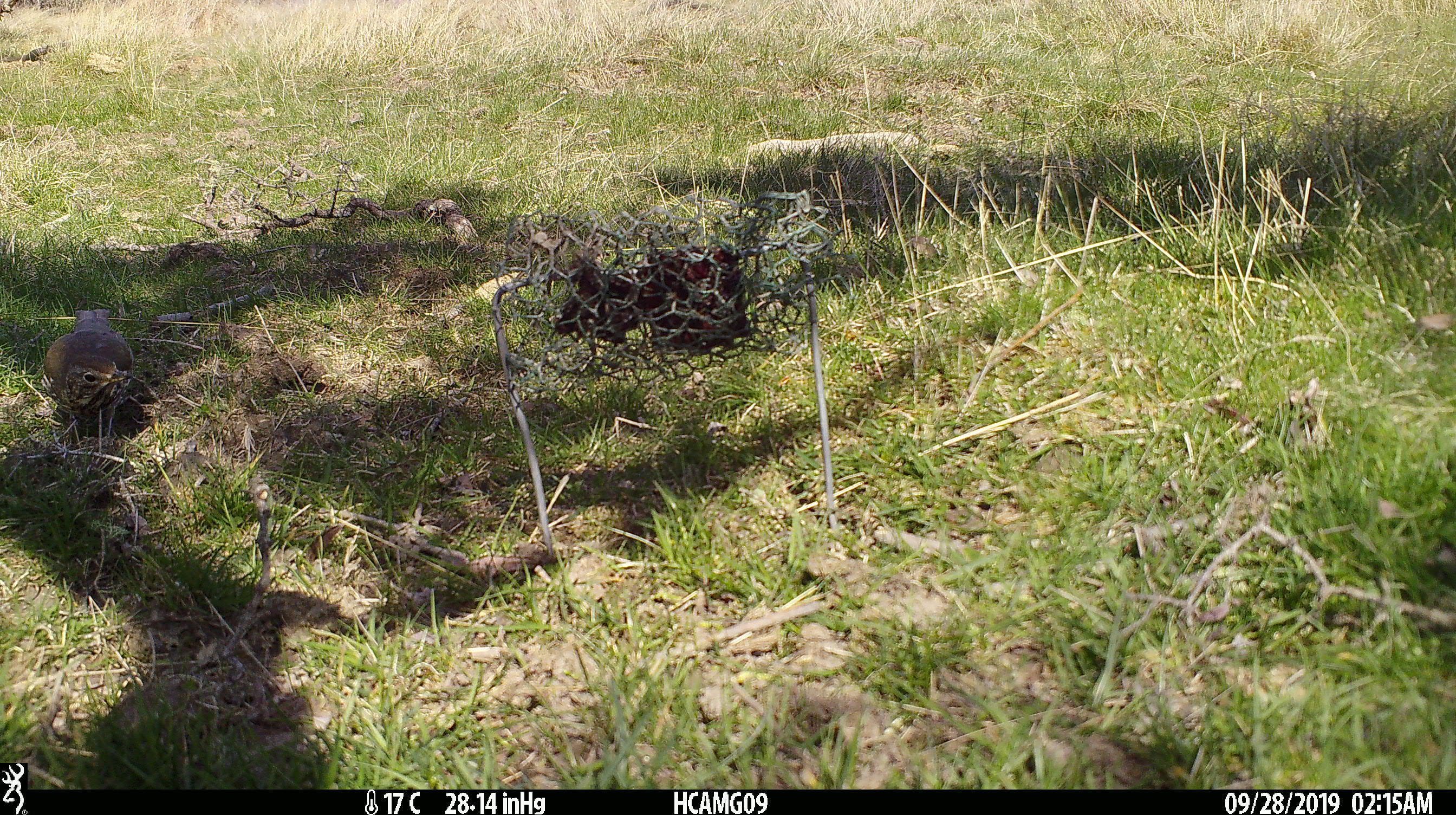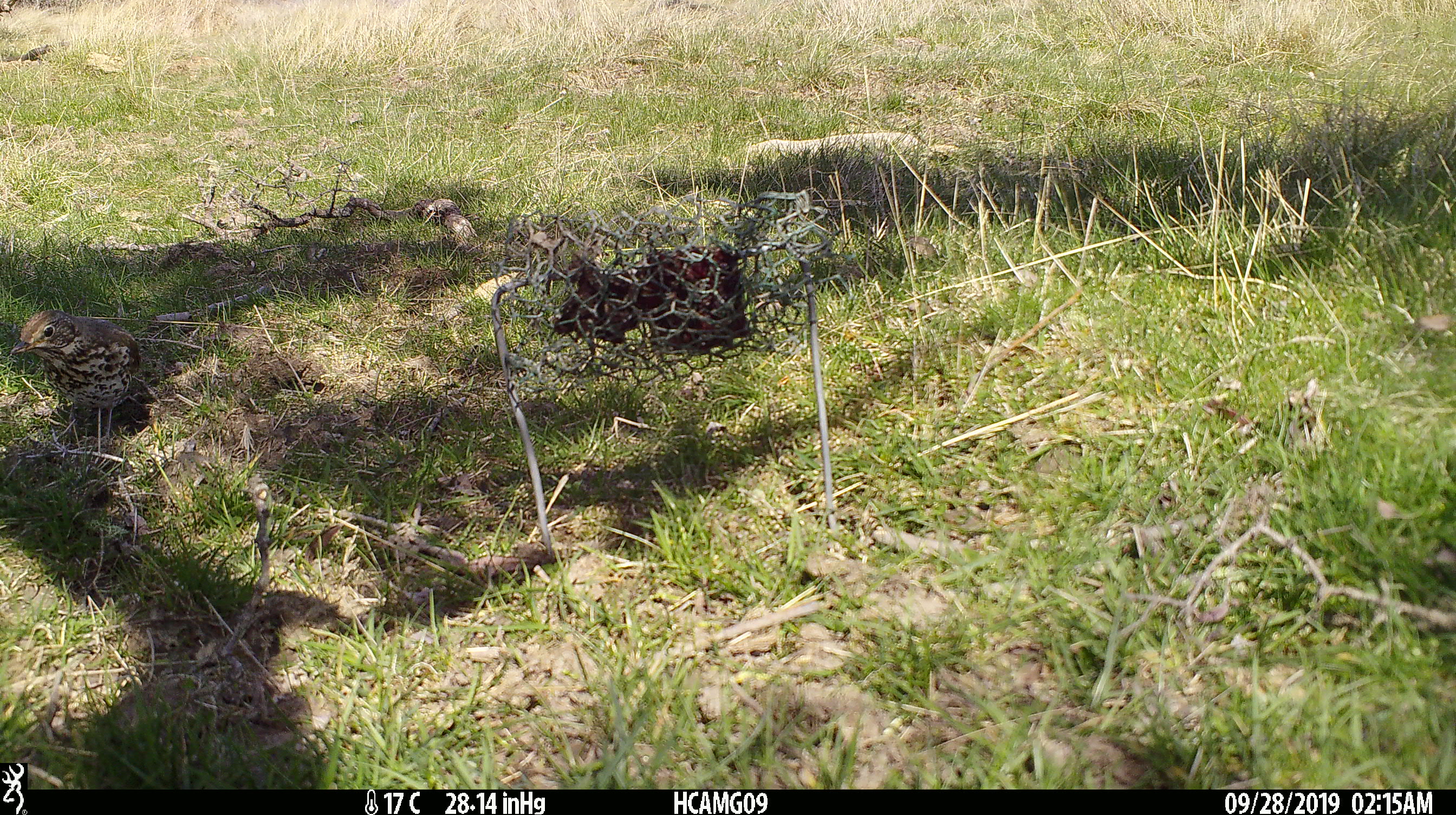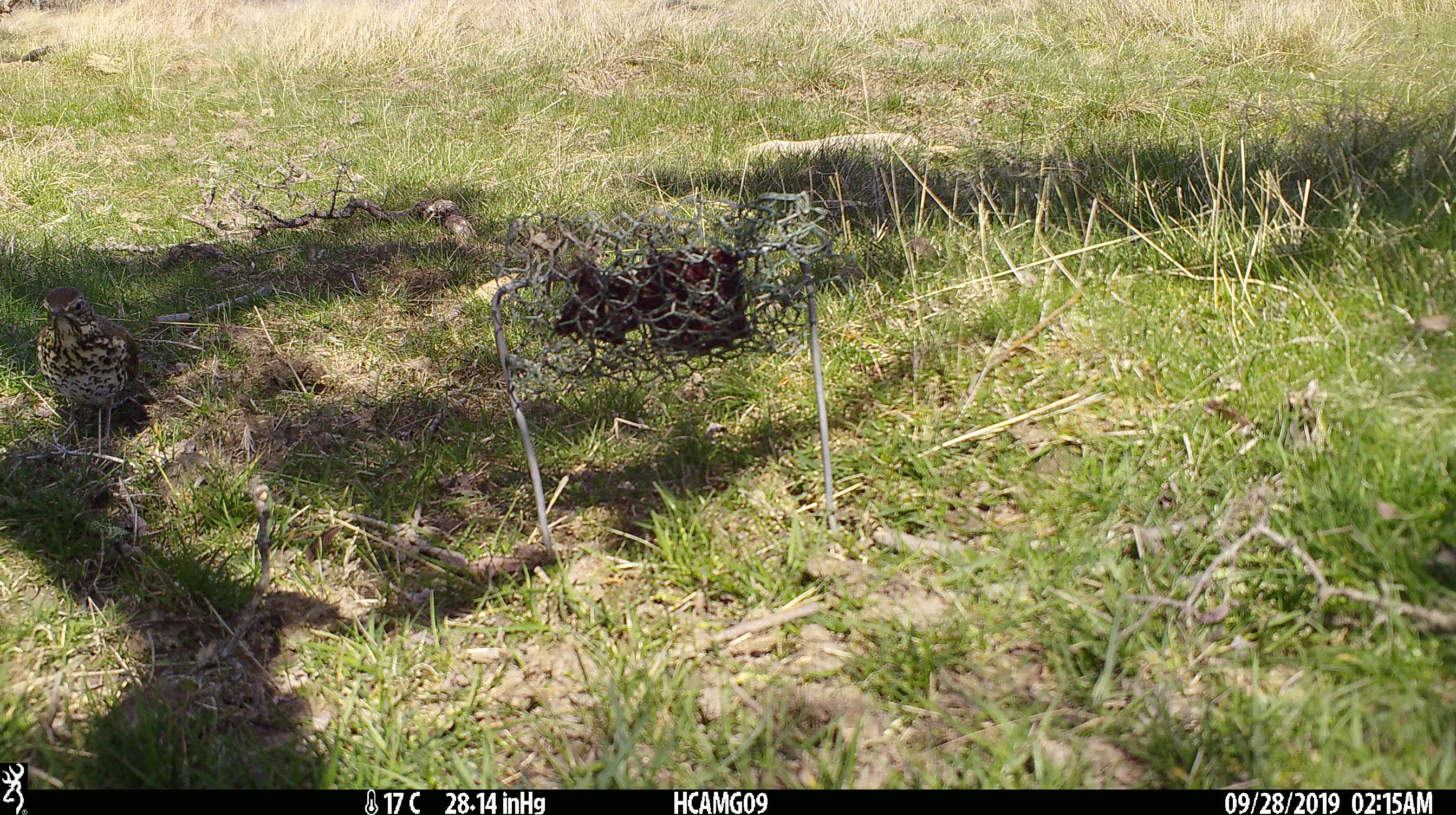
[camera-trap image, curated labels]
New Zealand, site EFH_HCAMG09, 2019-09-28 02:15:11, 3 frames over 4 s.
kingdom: Animalia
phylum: Chordata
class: Aves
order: Passeriformes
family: Turdidae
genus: Turdus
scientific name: Turdus philomelos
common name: song thrush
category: thrush